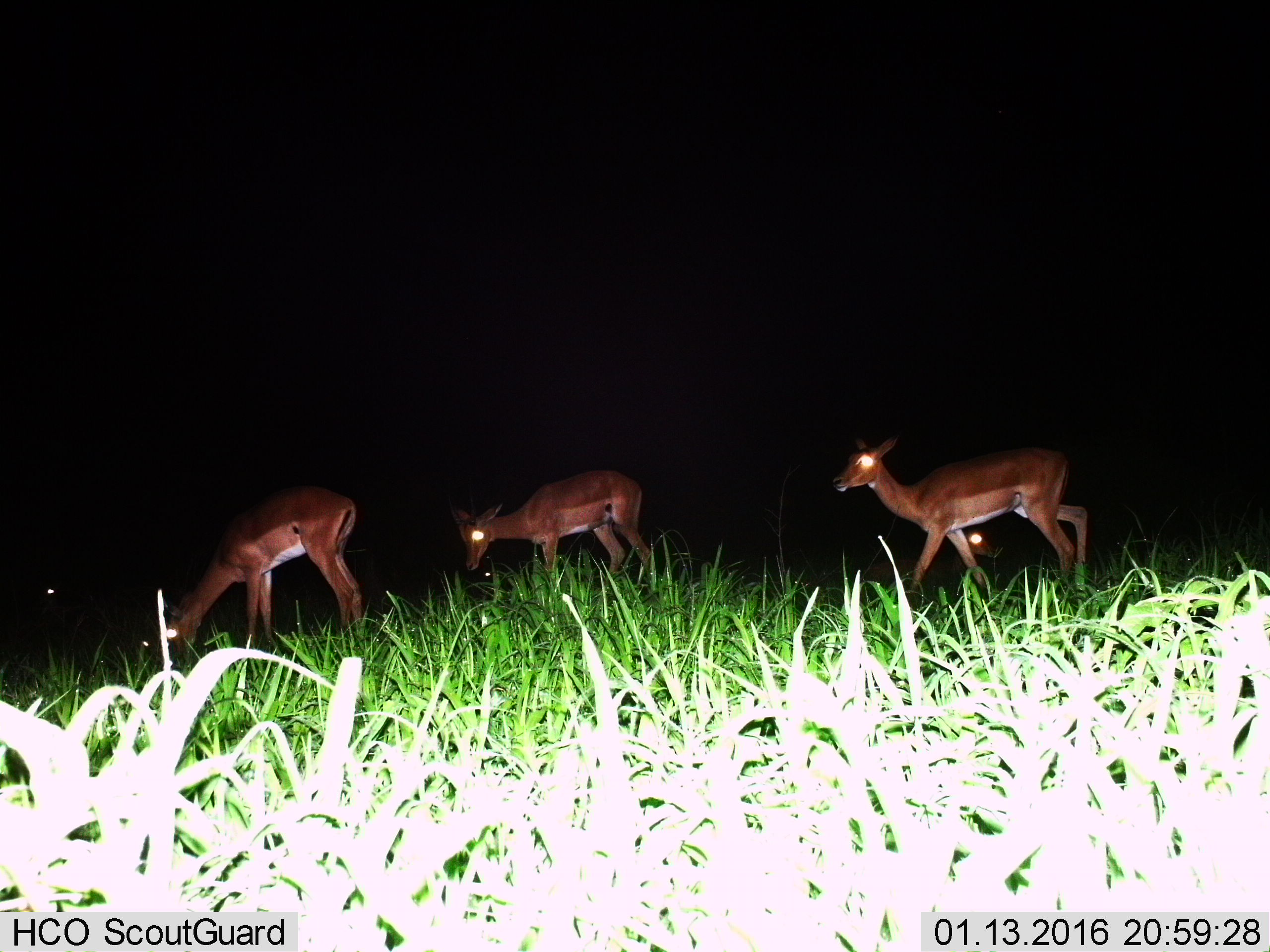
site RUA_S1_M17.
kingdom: Animalia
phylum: Chordata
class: Mammalia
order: Artiodactyla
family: Bovidae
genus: Aepyceros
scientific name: Aepyceros melampus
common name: impala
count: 5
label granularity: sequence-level